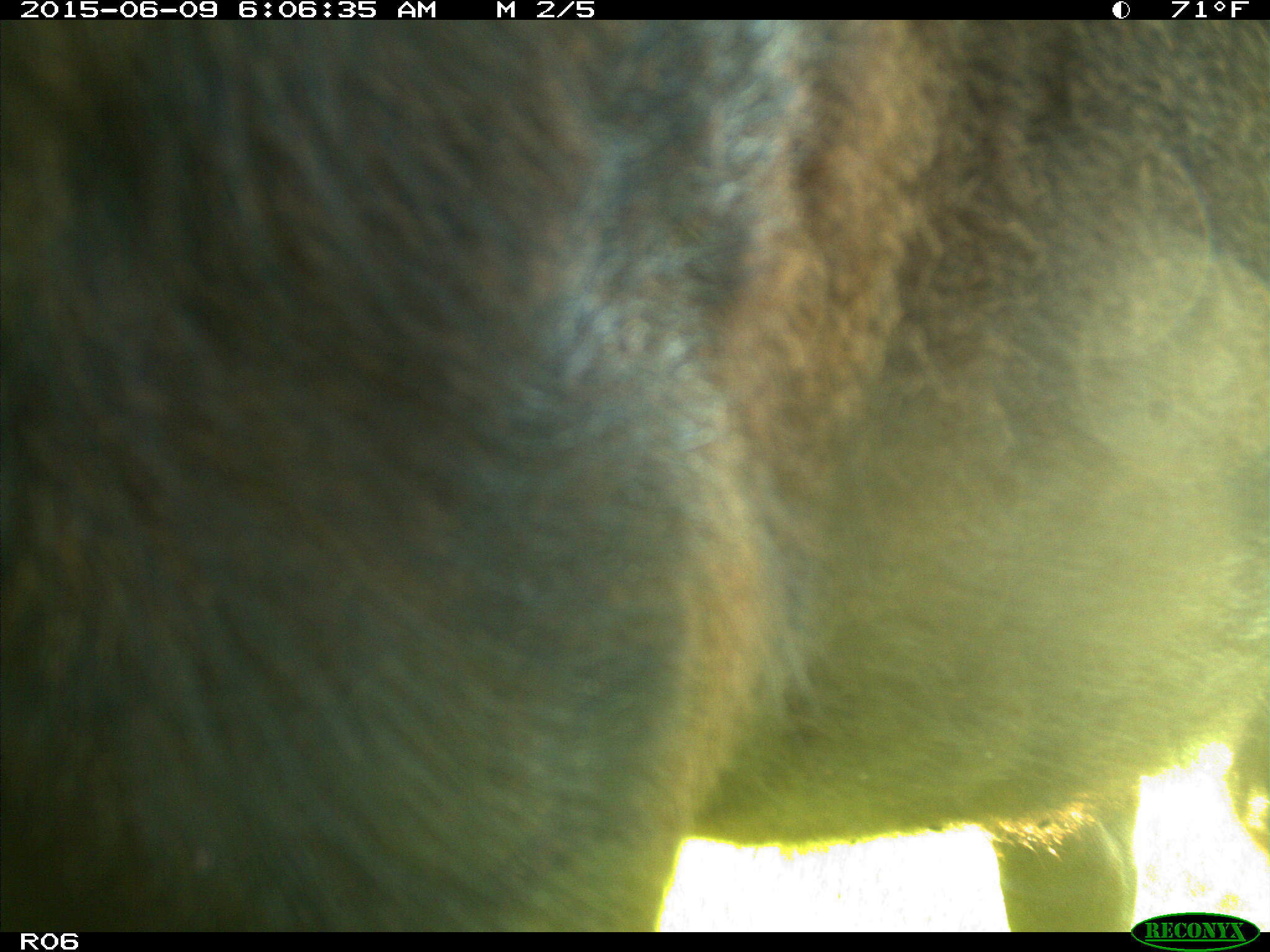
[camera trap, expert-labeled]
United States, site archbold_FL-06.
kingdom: Animalia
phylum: Chordata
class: Mammalia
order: Artiodactyla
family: Bovidae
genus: Bos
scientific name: Bos taurus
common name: domestic cow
Bos taurus (domestic cow).